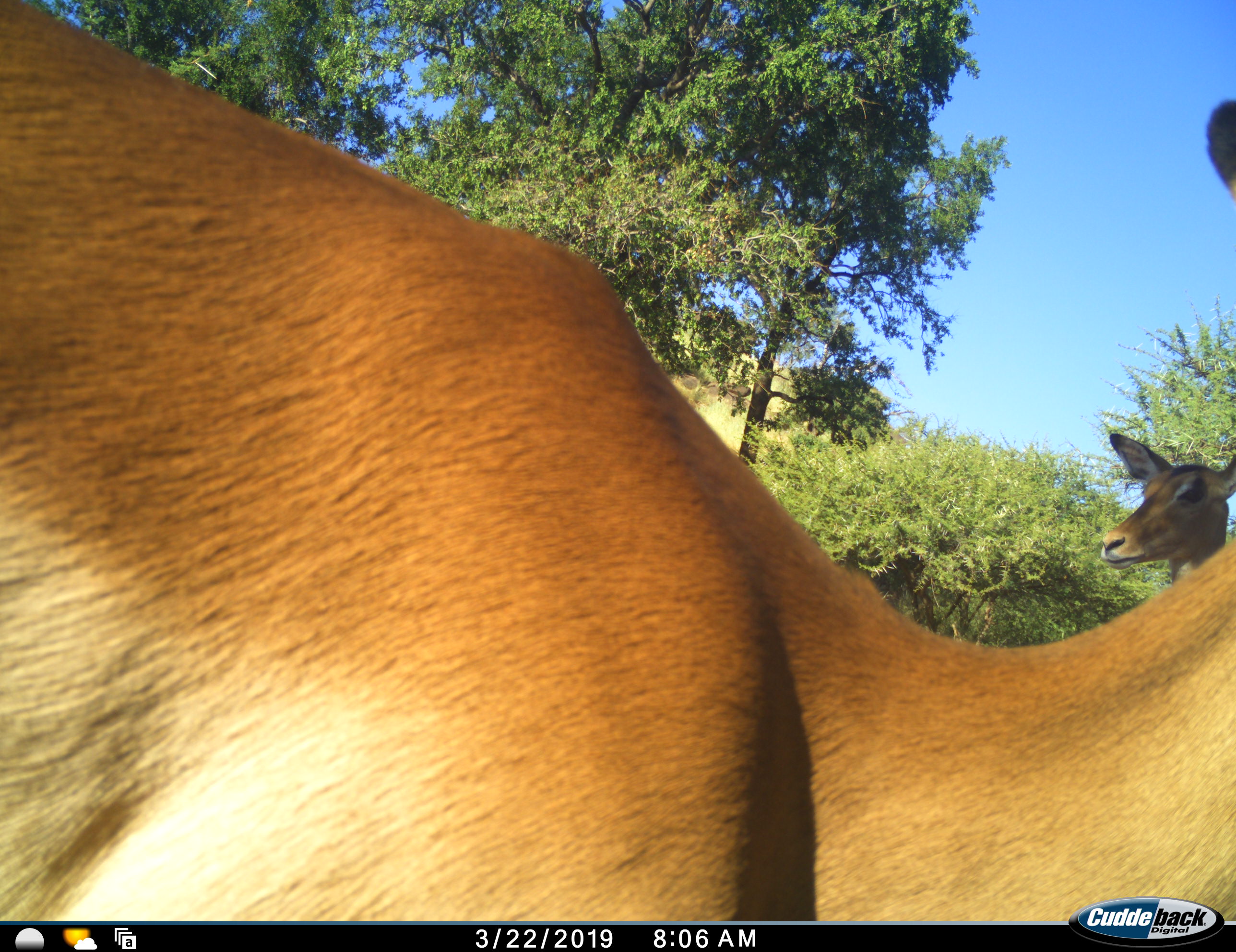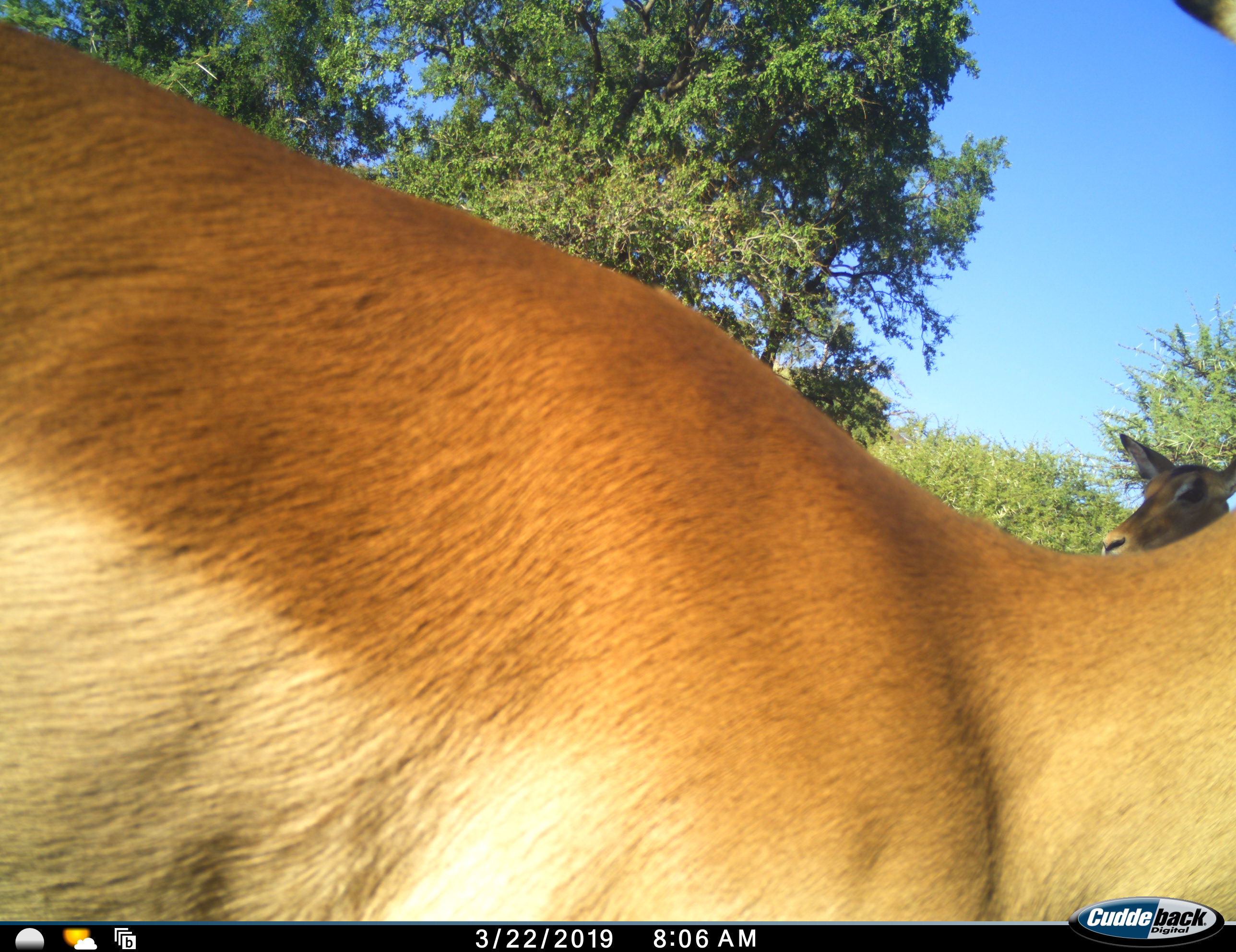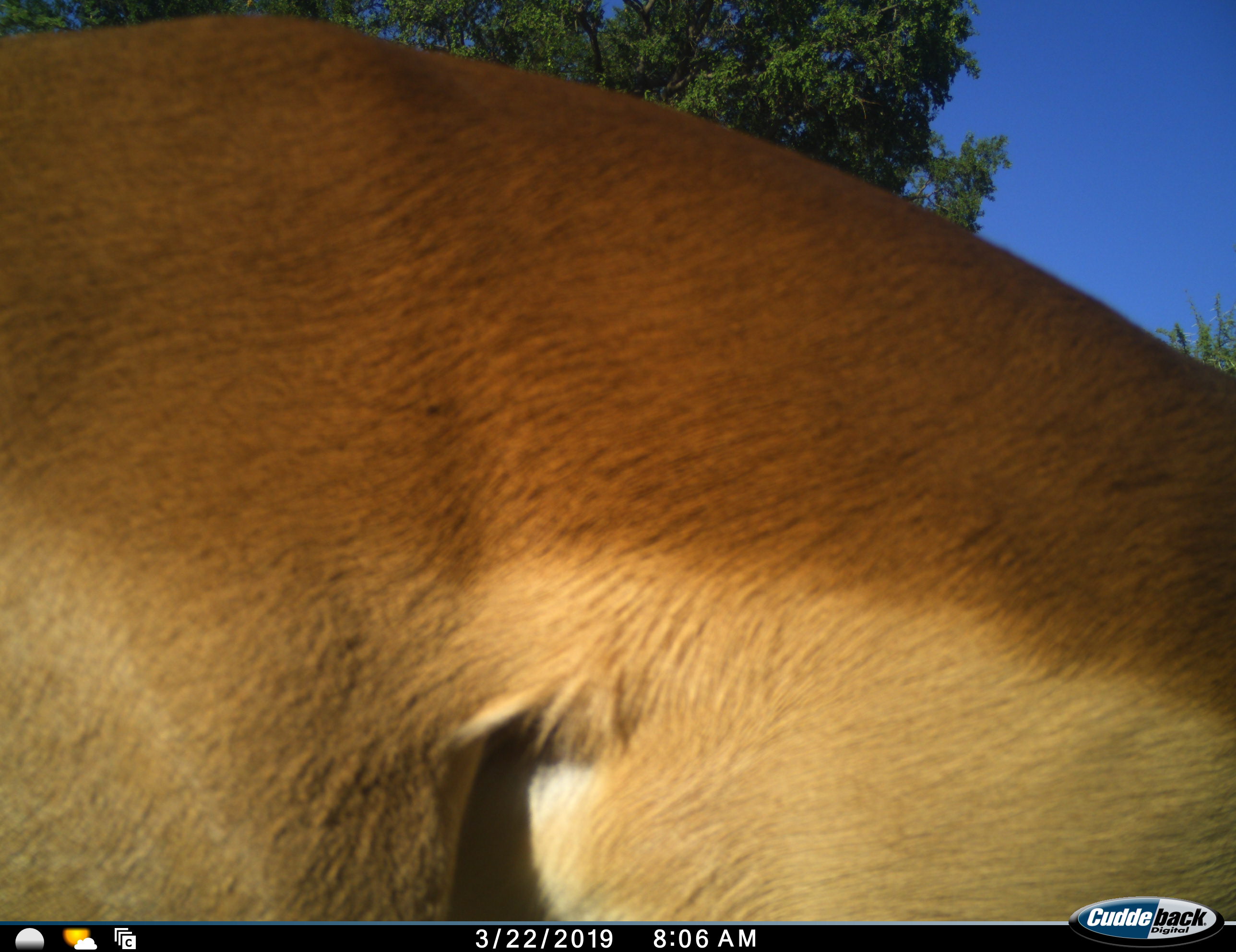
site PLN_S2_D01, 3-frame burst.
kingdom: Animalia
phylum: Chordata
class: Mammalia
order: Artiodactyla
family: Bovidae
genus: Aepyceros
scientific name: Aepyceros melampus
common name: impala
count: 2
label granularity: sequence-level